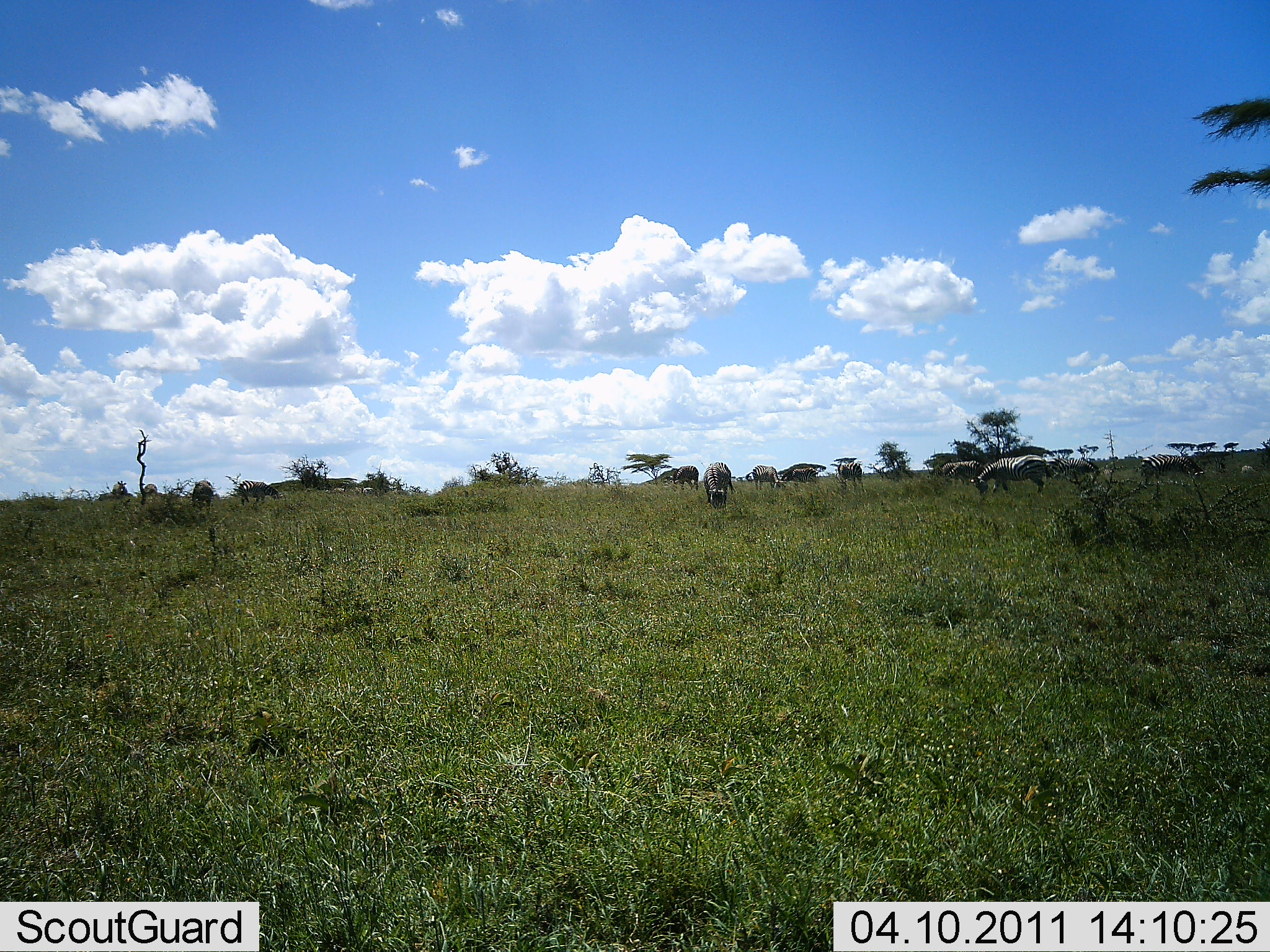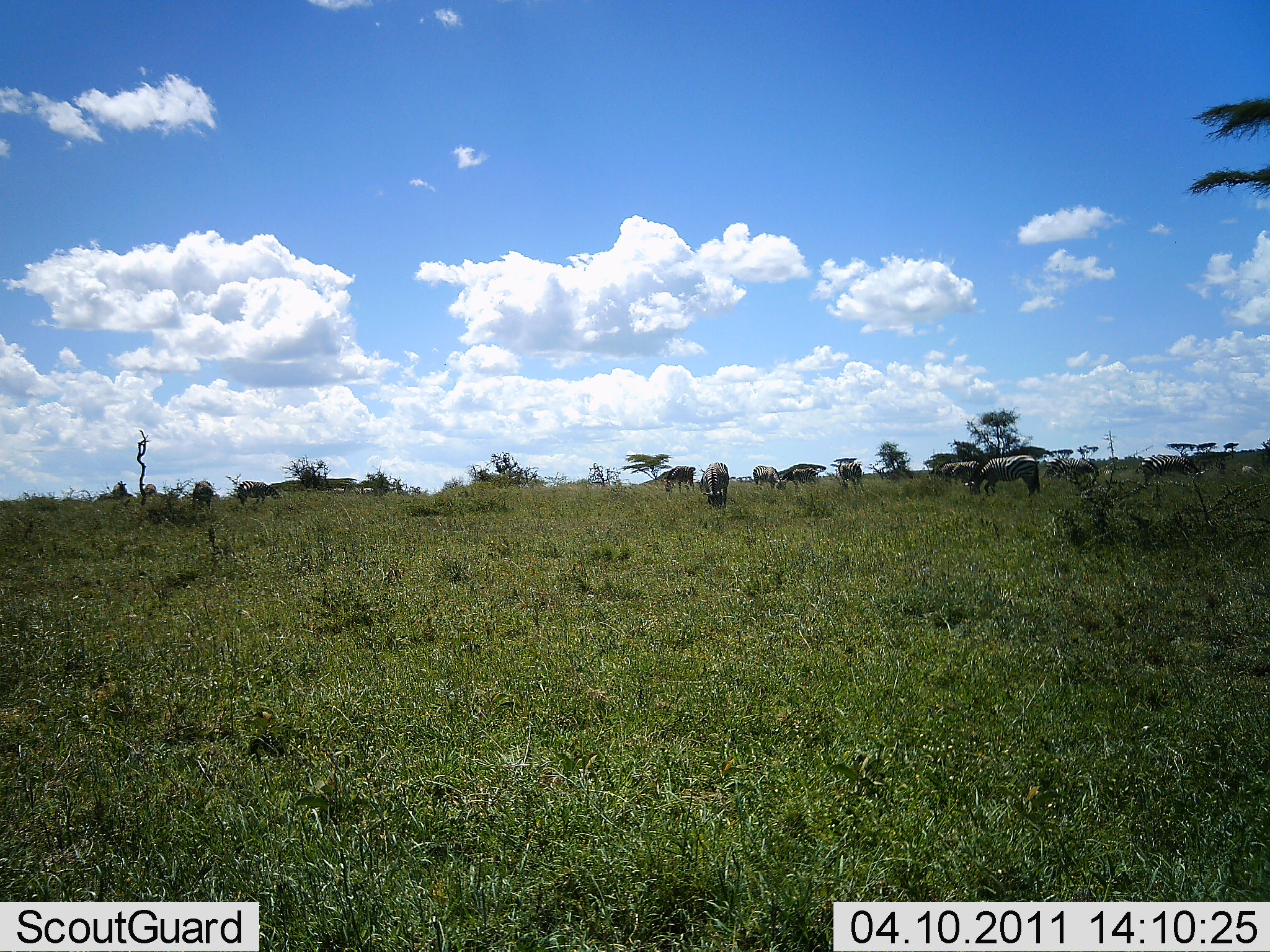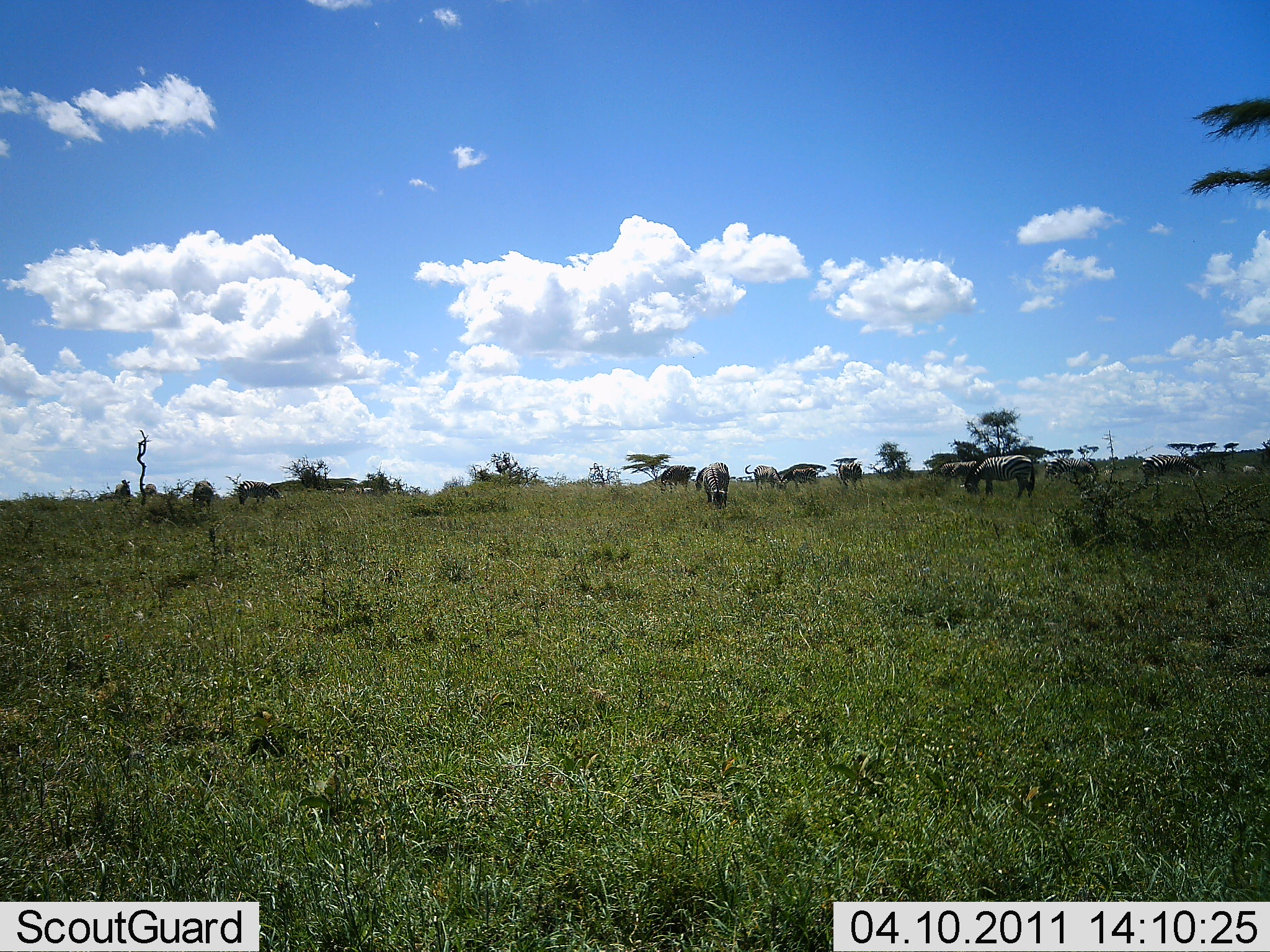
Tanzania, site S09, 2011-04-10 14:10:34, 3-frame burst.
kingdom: Animalia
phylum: Chordata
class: Mammalia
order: Perissodactyla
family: Equidae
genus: Equus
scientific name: Equus quagga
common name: plains zebra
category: zebra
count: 10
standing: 43%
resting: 0%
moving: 7%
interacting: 0%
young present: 0%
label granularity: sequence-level